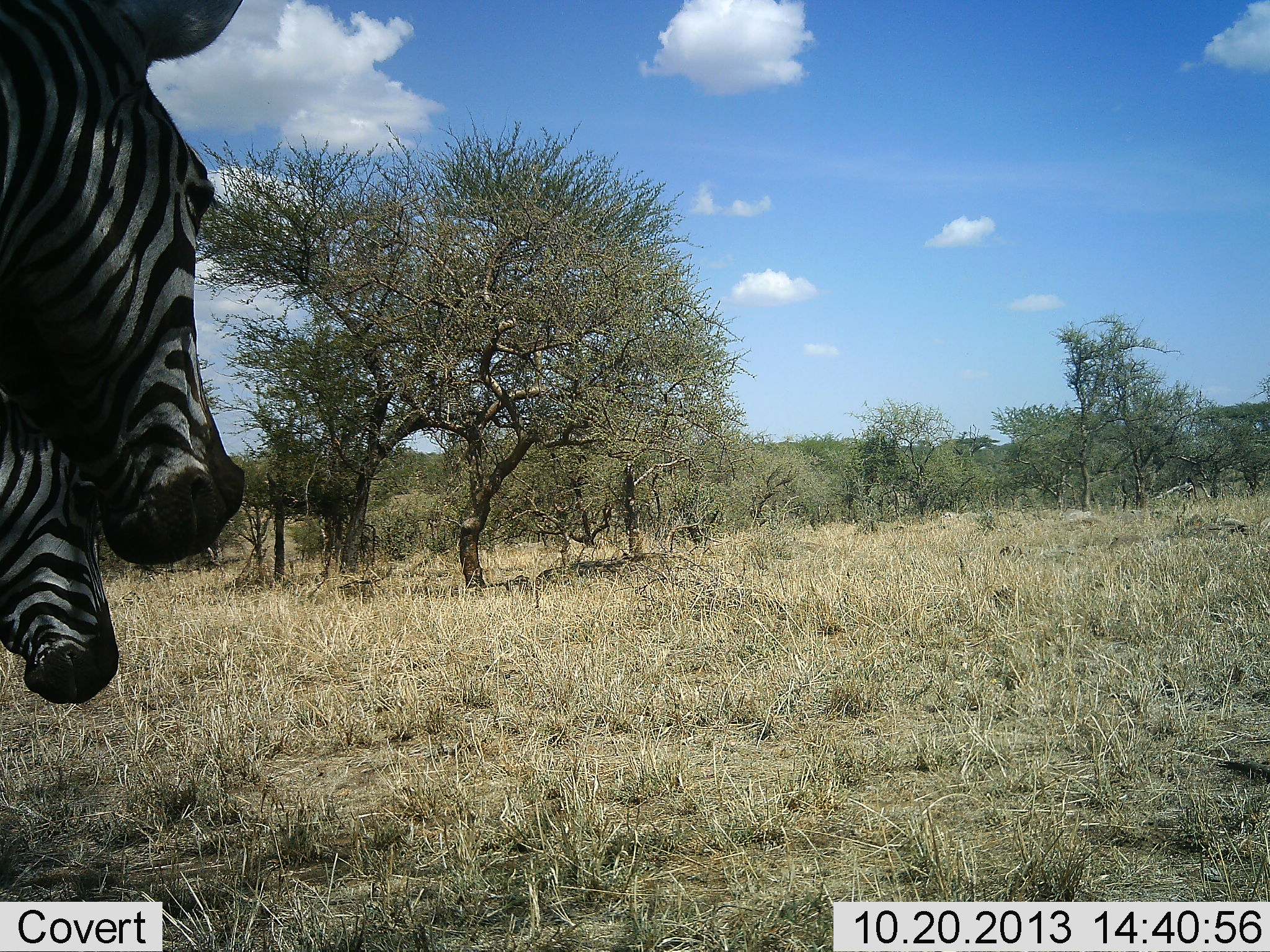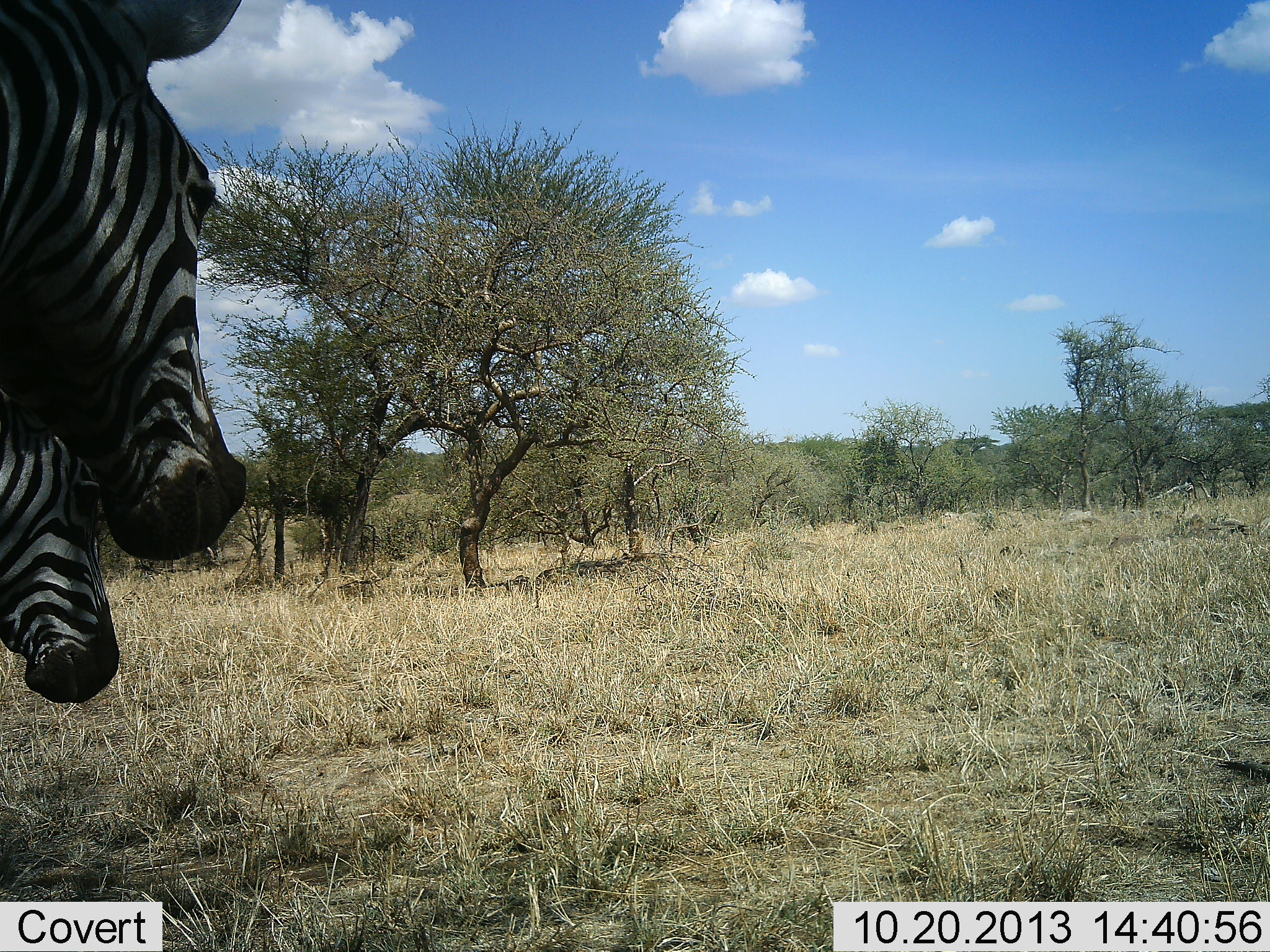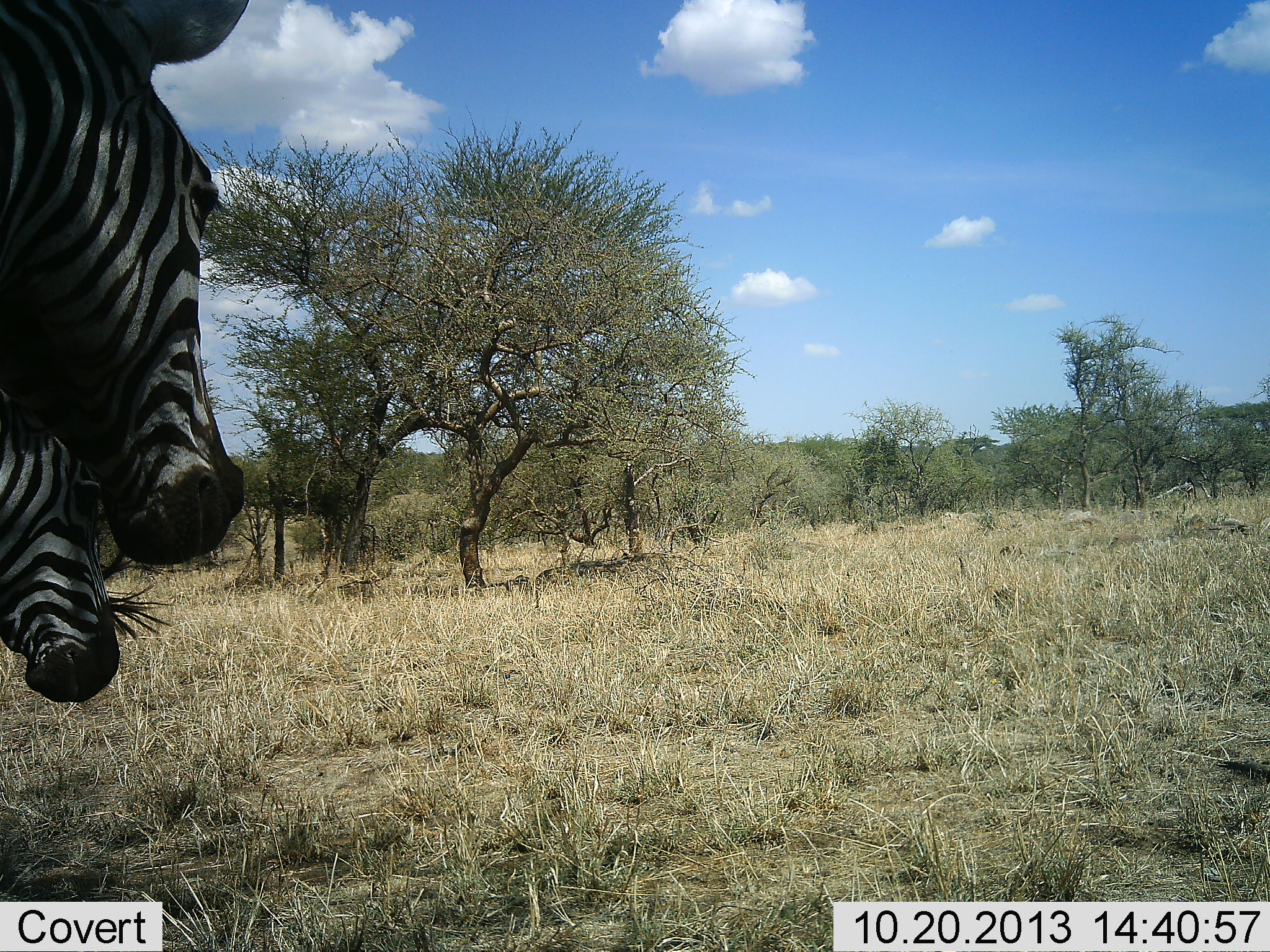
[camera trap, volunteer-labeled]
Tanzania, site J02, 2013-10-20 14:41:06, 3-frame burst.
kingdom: Animalia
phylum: Chordata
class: Mammalia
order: Perissodactyla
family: Equidae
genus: Equus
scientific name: Equus quagga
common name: plains zebra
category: zebra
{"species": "zebra (plains zebra) (Equus quagga)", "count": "2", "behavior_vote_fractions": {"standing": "90%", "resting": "0%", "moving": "0%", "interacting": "0%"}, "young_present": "10%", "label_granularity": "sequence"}